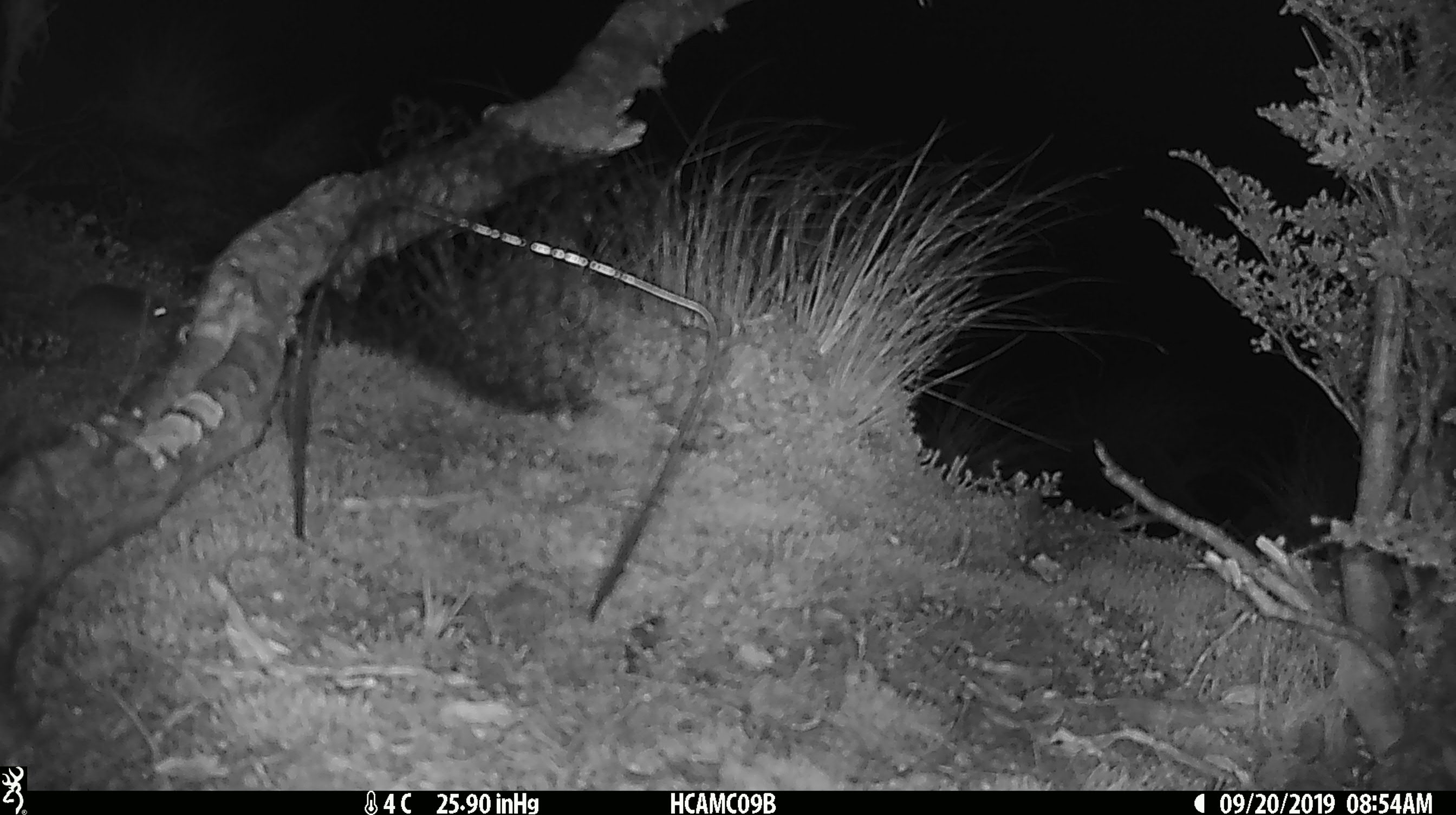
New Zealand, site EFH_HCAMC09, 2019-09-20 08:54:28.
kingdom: Animalia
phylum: Chordata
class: Mammalia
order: Rodentia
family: Muridae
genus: Mus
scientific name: Mus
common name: mouse